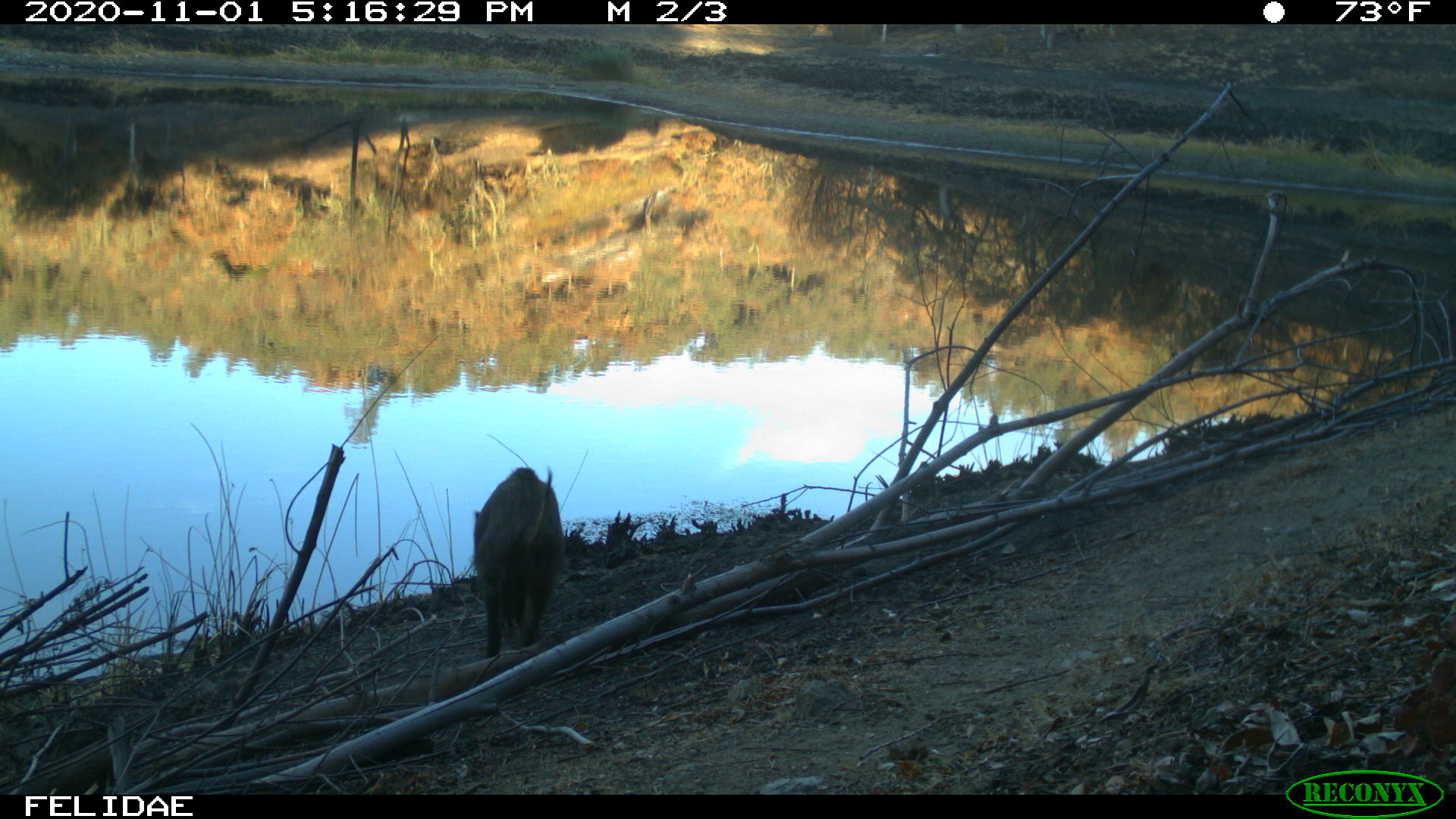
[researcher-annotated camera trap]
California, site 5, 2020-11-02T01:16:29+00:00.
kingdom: Animalia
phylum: Chordata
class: Mammalia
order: Artiodactyla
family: Suidae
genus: Sus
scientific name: Sus scrofa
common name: wild boar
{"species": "wild boar (Sus scrofa)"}